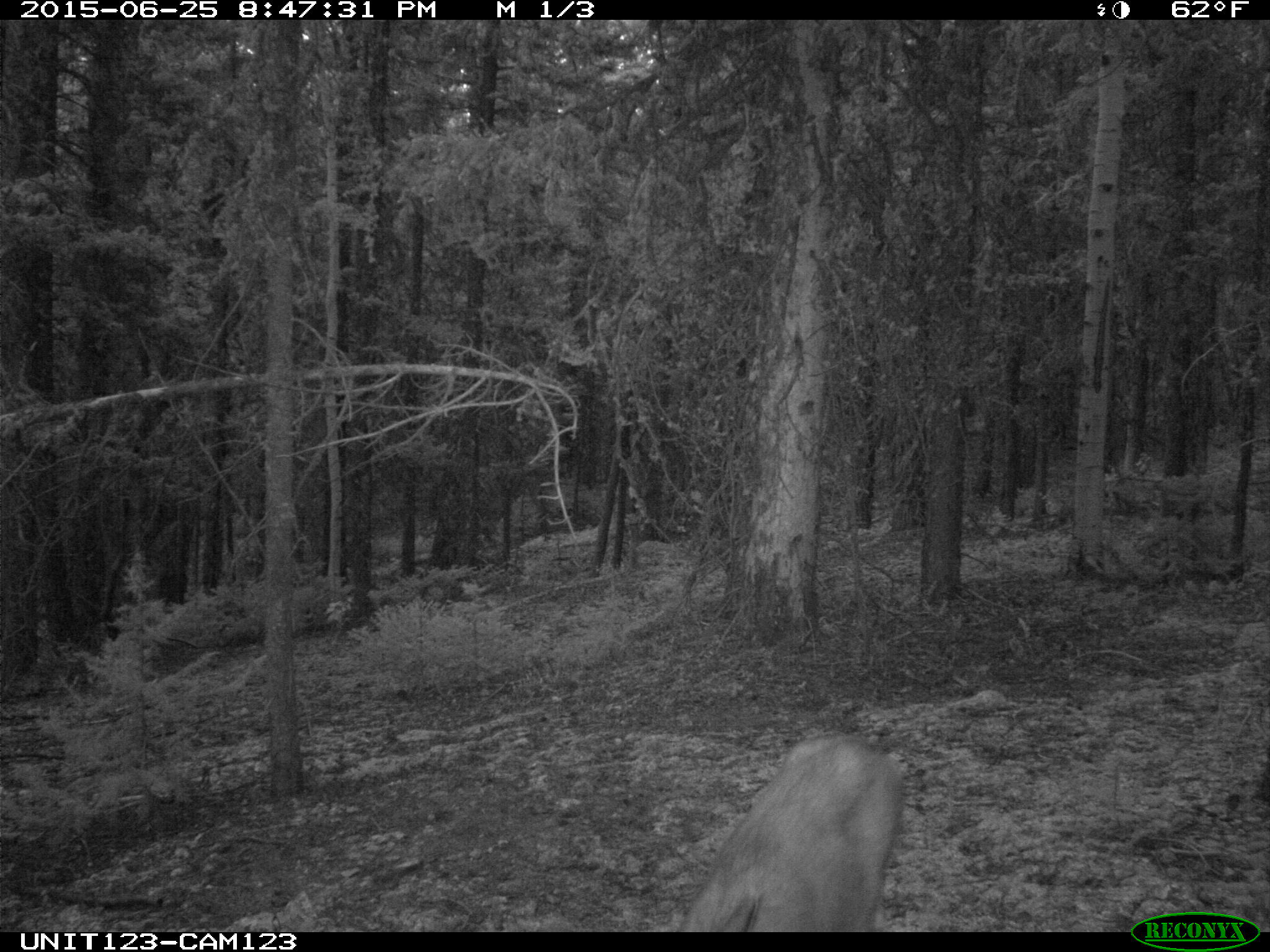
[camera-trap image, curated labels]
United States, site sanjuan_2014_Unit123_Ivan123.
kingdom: Animalia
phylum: Chordata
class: Mammalia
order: Artiodactyla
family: Cervidae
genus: Odocoileus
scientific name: Odocoileus hemionus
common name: mule deer